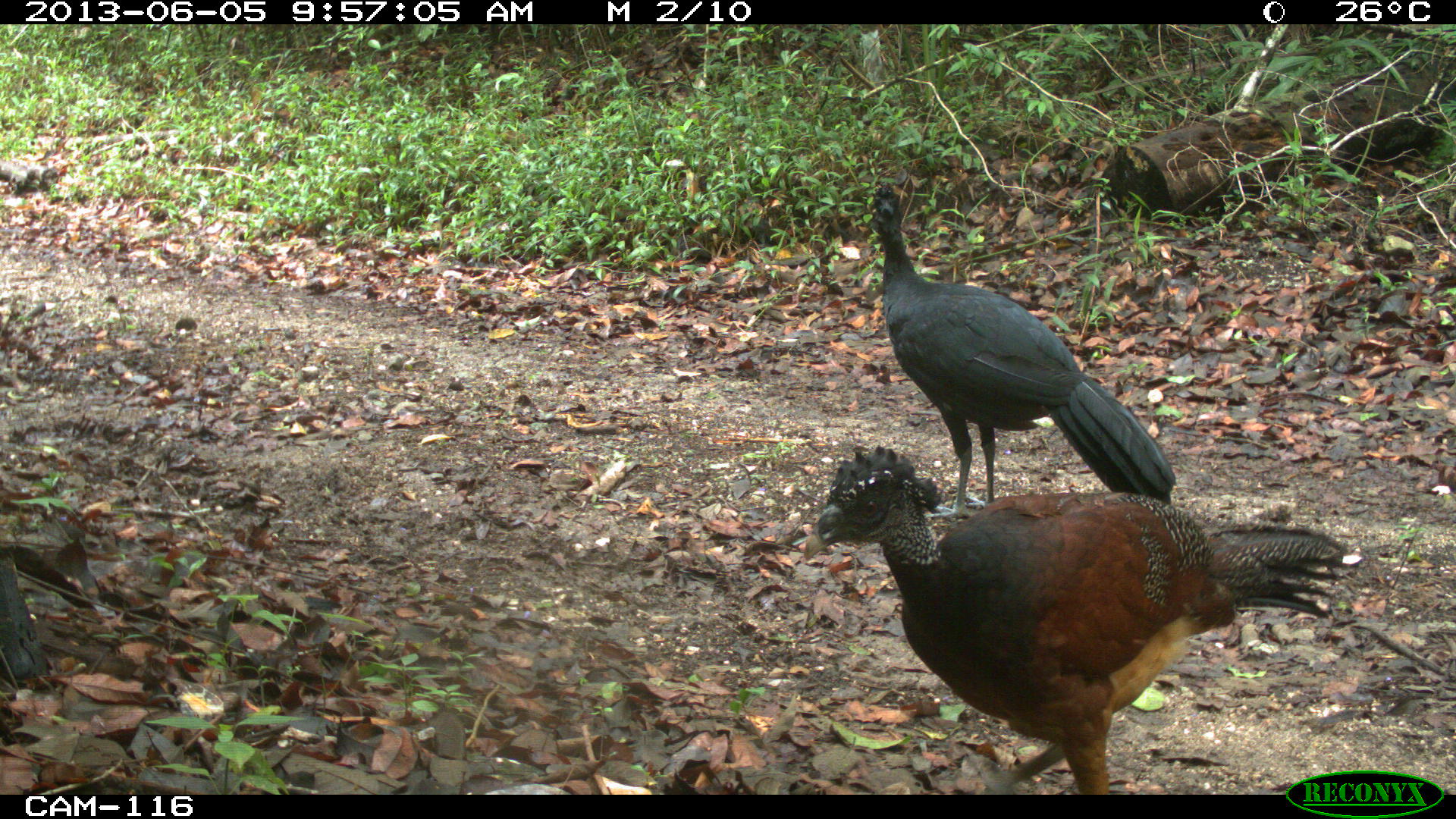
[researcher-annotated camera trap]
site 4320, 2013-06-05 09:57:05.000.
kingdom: Animalia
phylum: Chordata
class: Aves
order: Galliformes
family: Cracidae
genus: Crax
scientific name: Crax rubra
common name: great curassow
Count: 2.